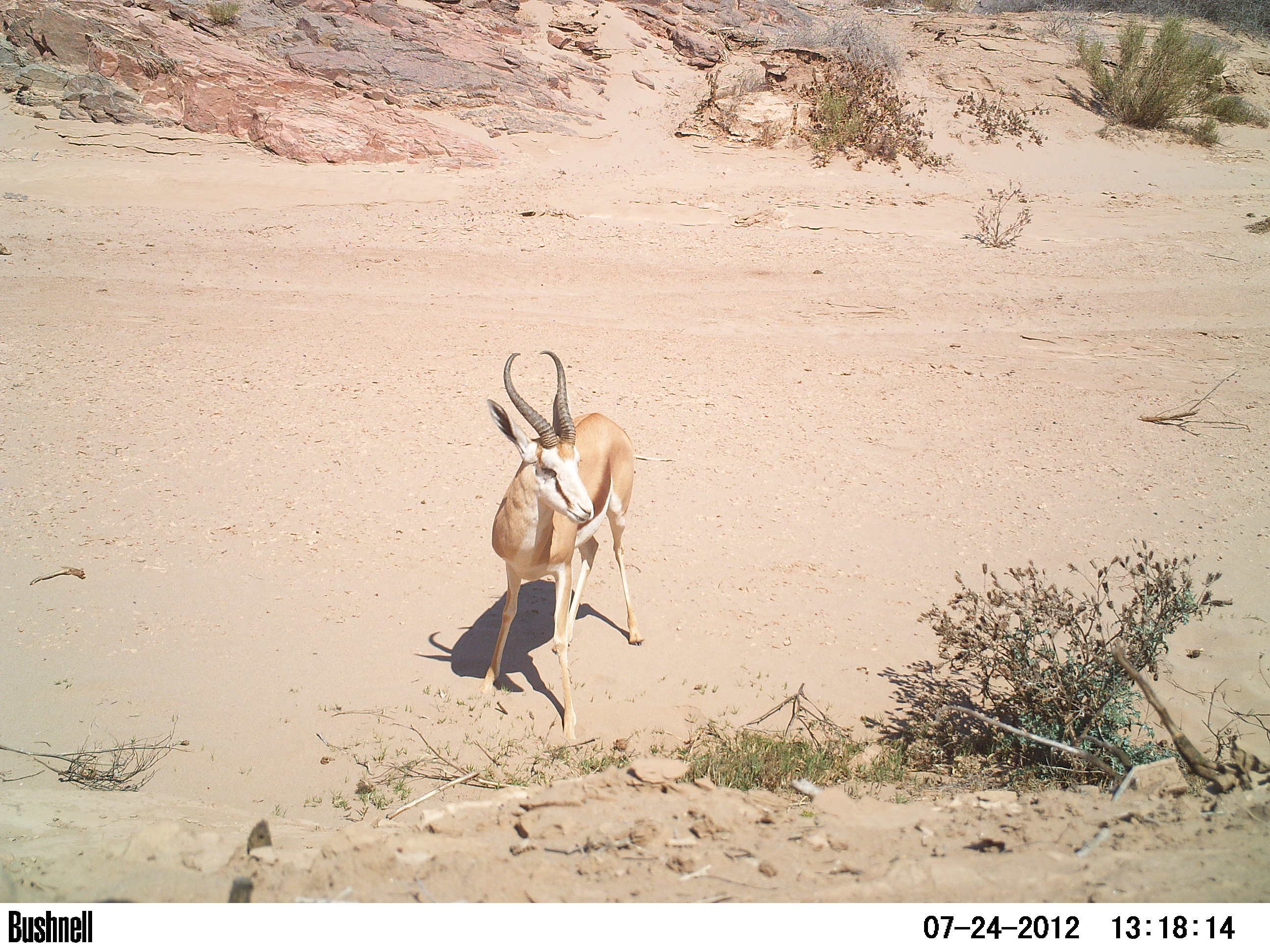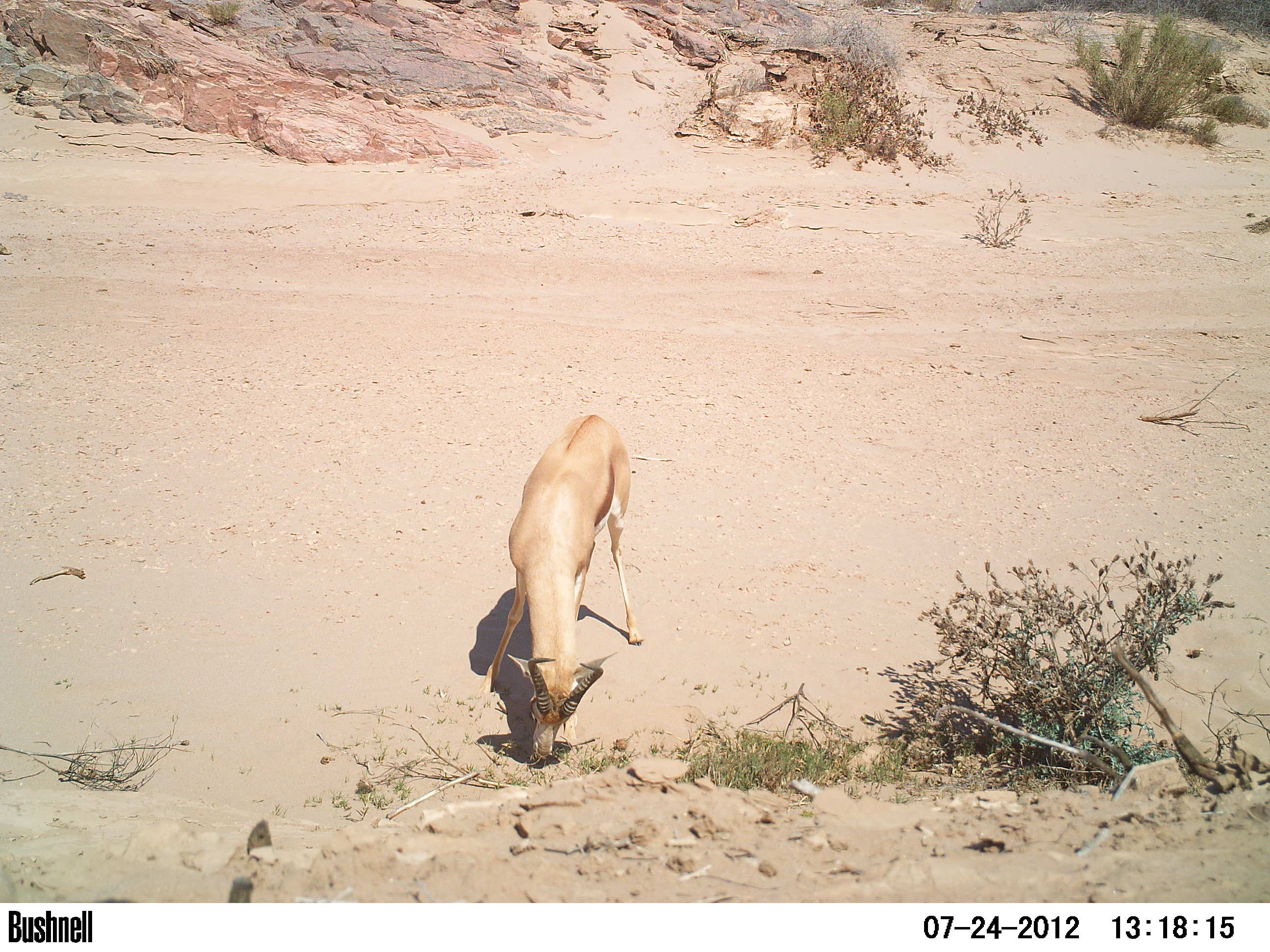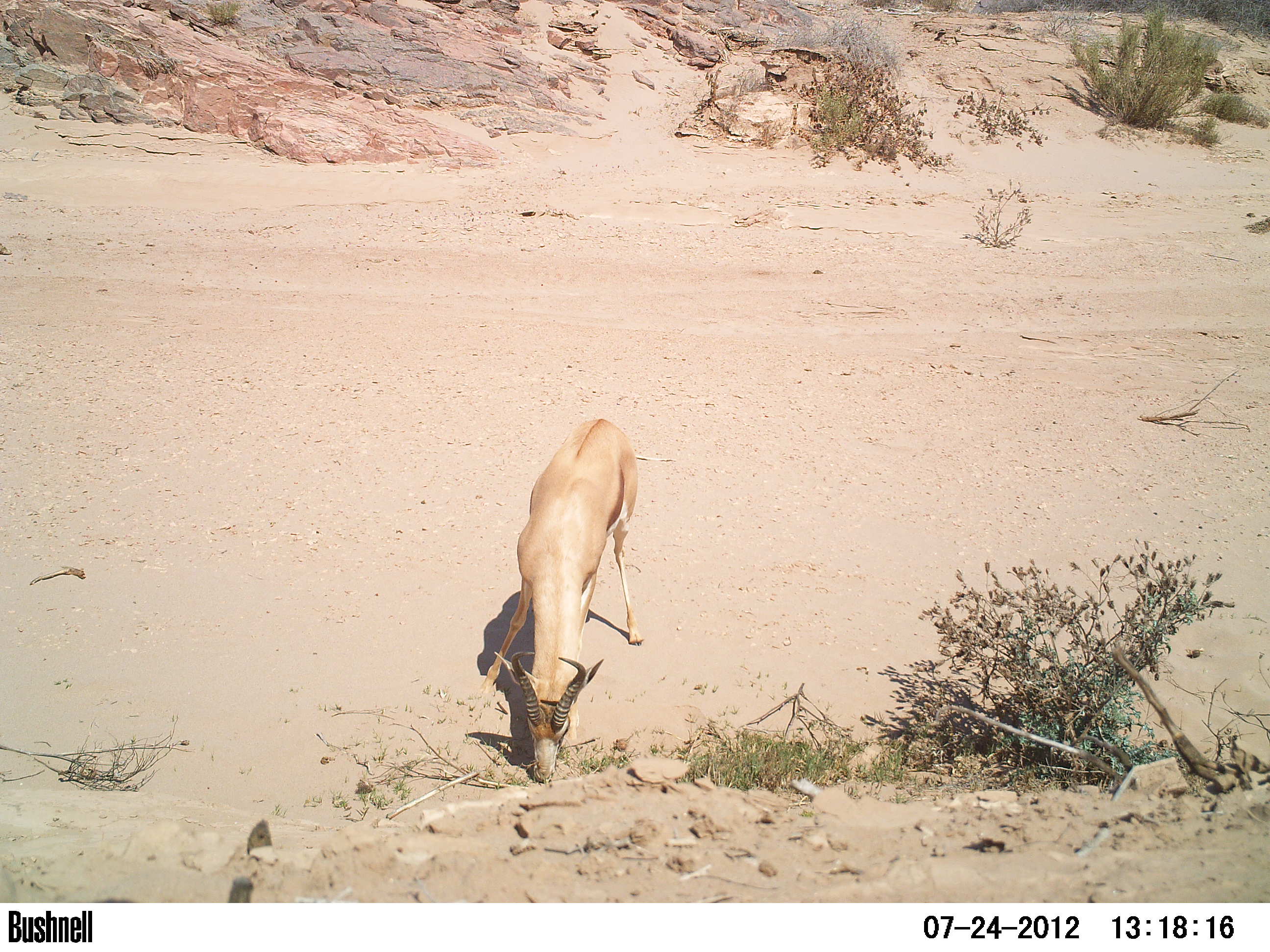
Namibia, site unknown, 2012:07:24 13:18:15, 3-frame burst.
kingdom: Animalia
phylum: Chordata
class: Mammalia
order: Artiodactyla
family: Bovidae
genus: Antidorcas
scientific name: Antidorcas marsupialis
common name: springbok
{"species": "Antidorcas marsupialis (springbok)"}